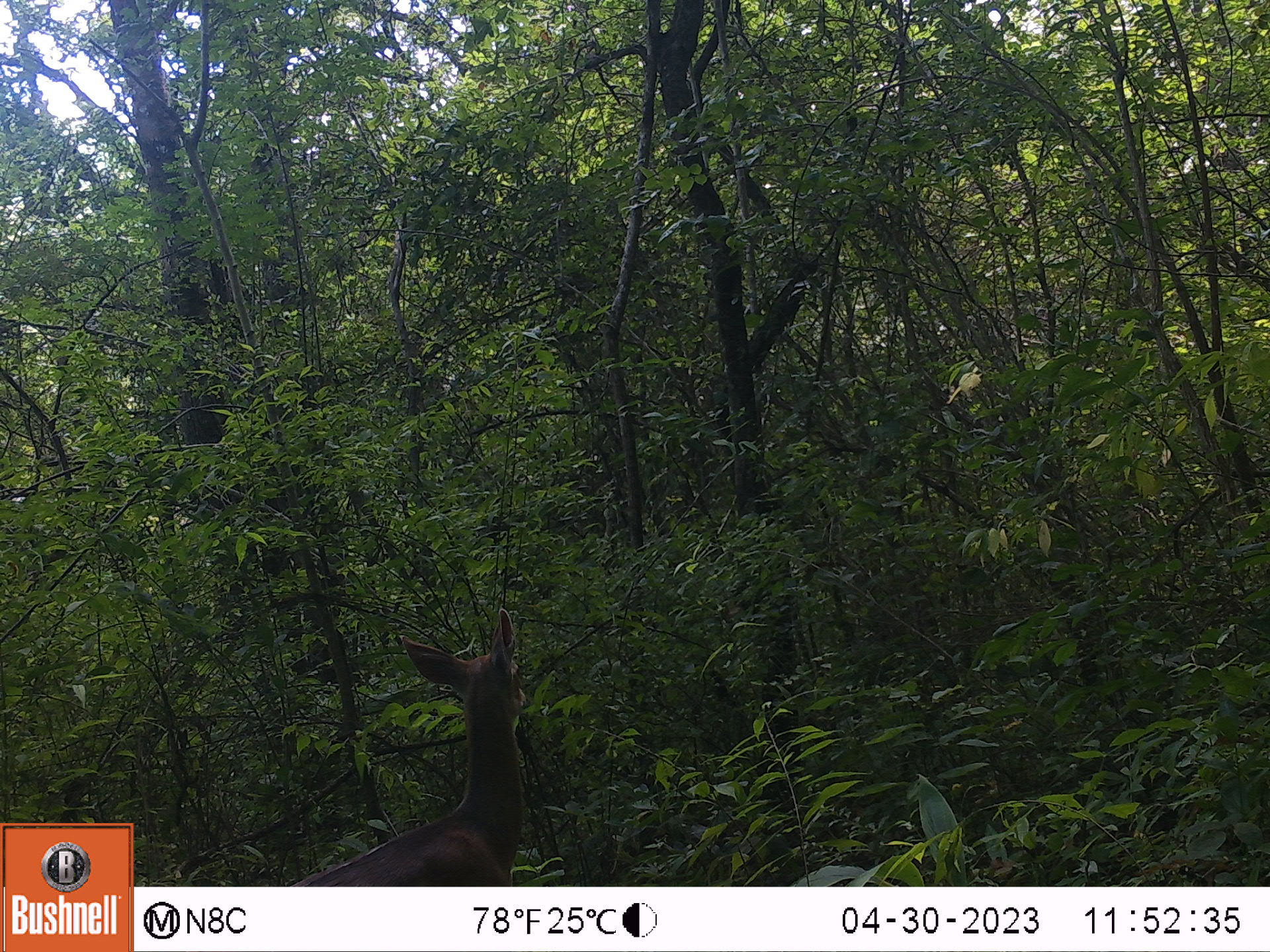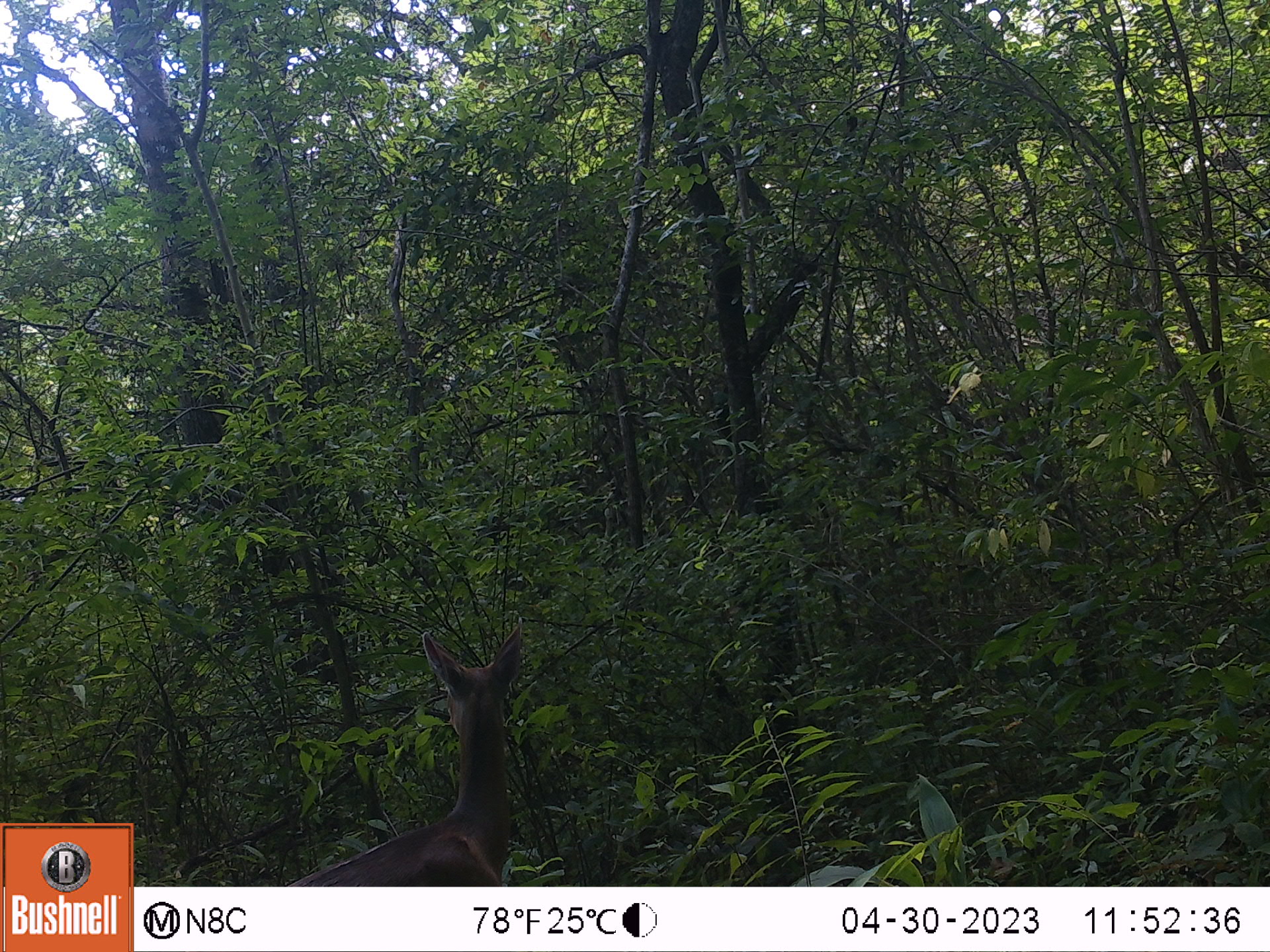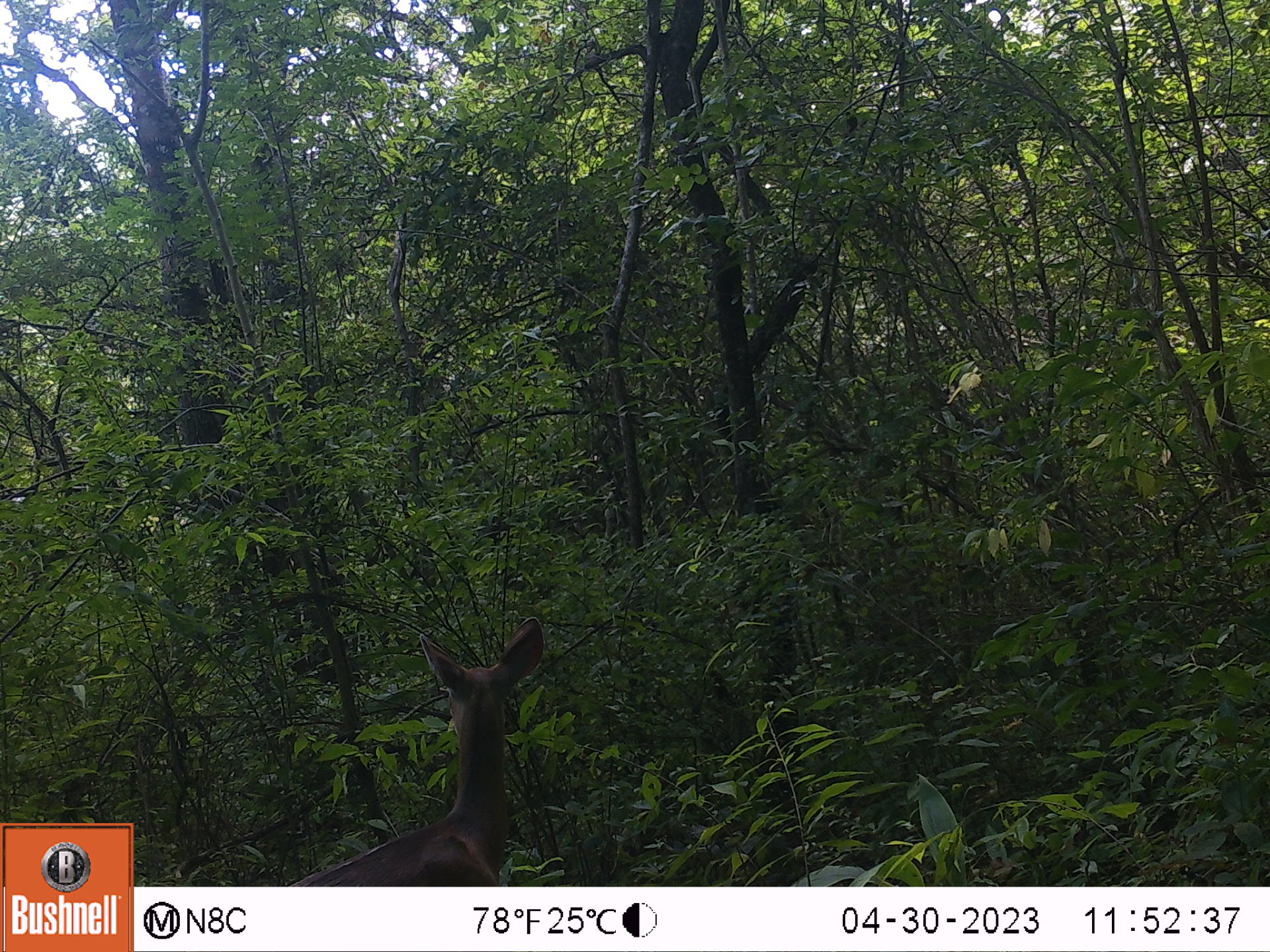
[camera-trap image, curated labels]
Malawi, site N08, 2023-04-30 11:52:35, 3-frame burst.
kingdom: Animalia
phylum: Chordata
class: Mammalia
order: Artiodactyla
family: Bovidae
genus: Tragelaphus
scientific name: Tragelaphus sylvaticus sylvaticus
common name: cape bushbuck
Cape bushbuck (Tragelaphus sylvaticus sylvaticus), count 1.